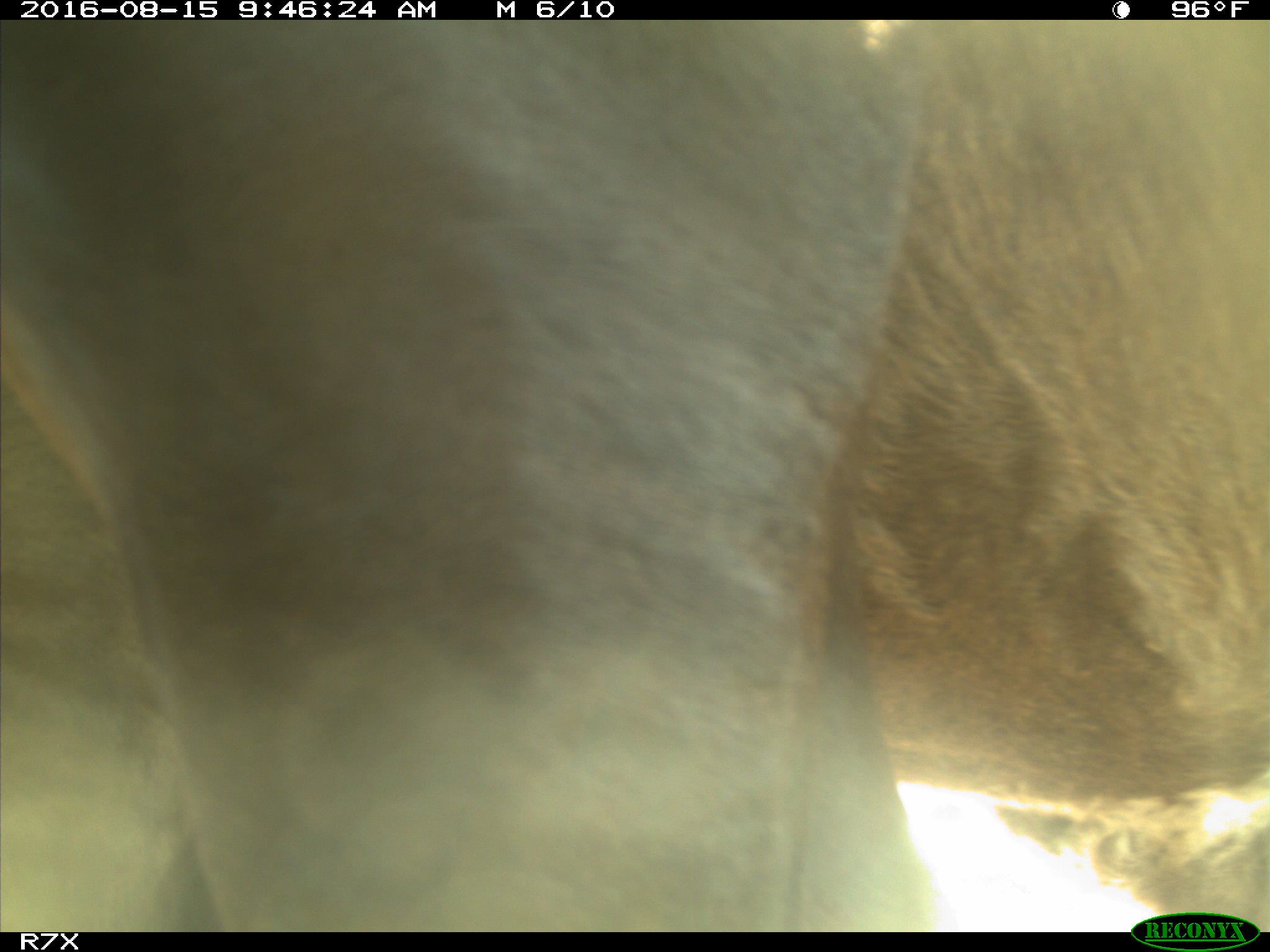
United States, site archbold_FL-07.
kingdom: Animalia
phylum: Chordata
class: Mammalia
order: Artiodactyla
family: Bovidae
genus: Bos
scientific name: Bos taurus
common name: domestic cow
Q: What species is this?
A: Bos taurus (domestic cow).